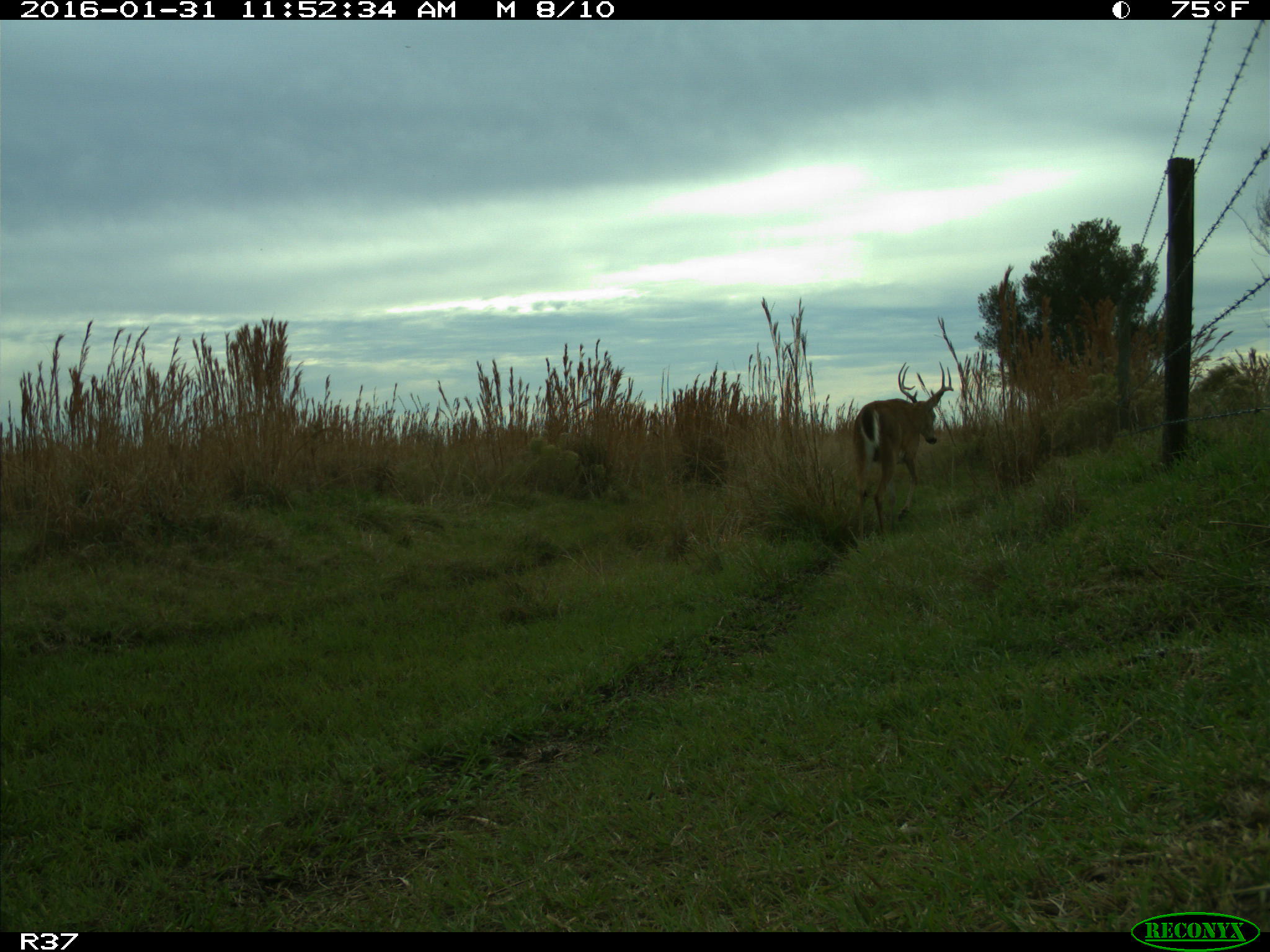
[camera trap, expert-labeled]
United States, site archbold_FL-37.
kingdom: Animalia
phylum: Chordata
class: Mammalia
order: Artiodactyla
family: Cervidae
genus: Odocoileus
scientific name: Odocoileus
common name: deer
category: unidentified deer